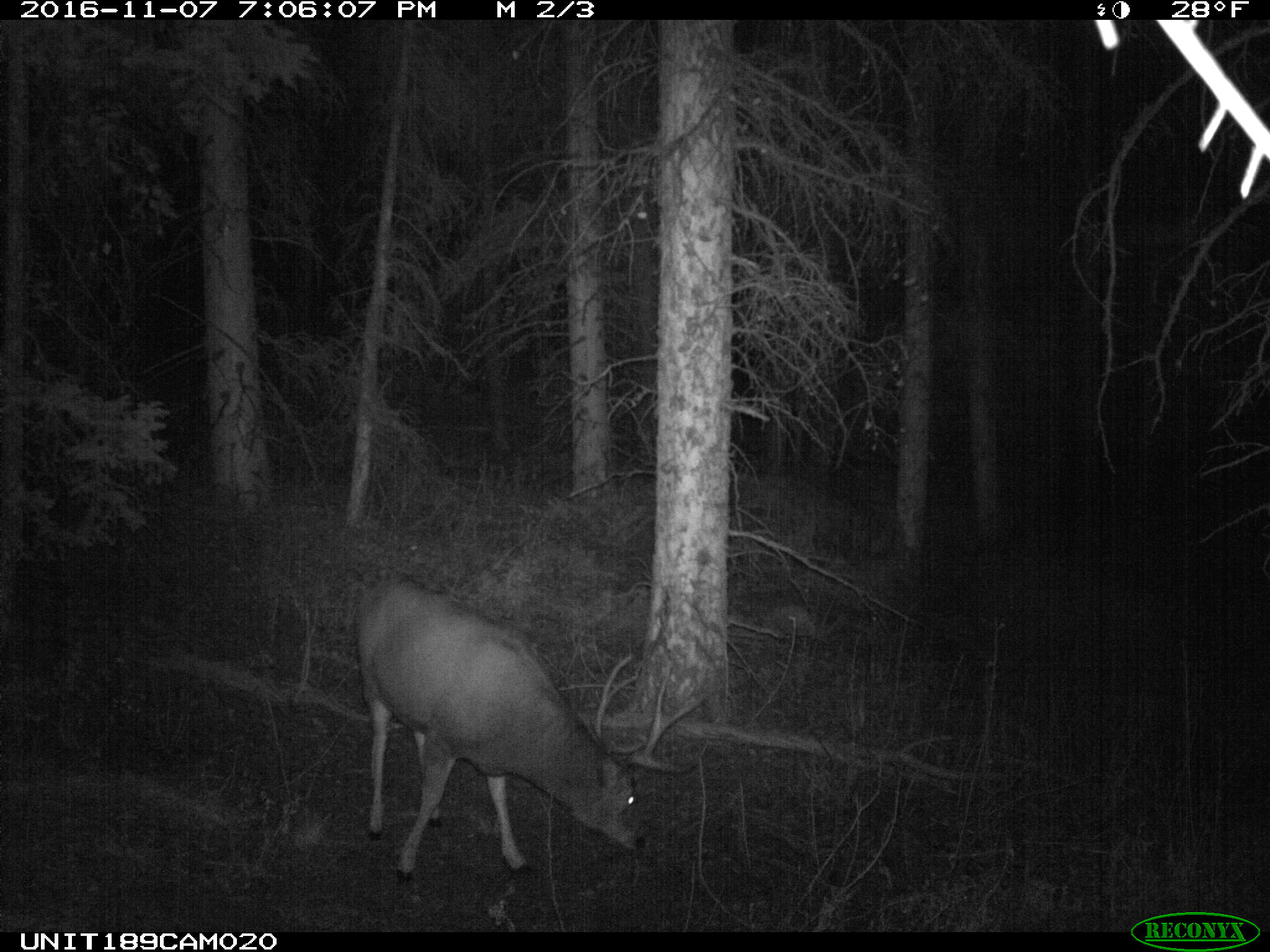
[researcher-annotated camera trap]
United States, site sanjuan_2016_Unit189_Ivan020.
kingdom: Animalia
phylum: Chordata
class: Mammalia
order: Artiodactyla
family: Cervidae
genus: Odocoileus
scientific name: Odocoileus hemionus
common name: mule deer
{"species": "Odocoileus hemionus (mule deer)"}